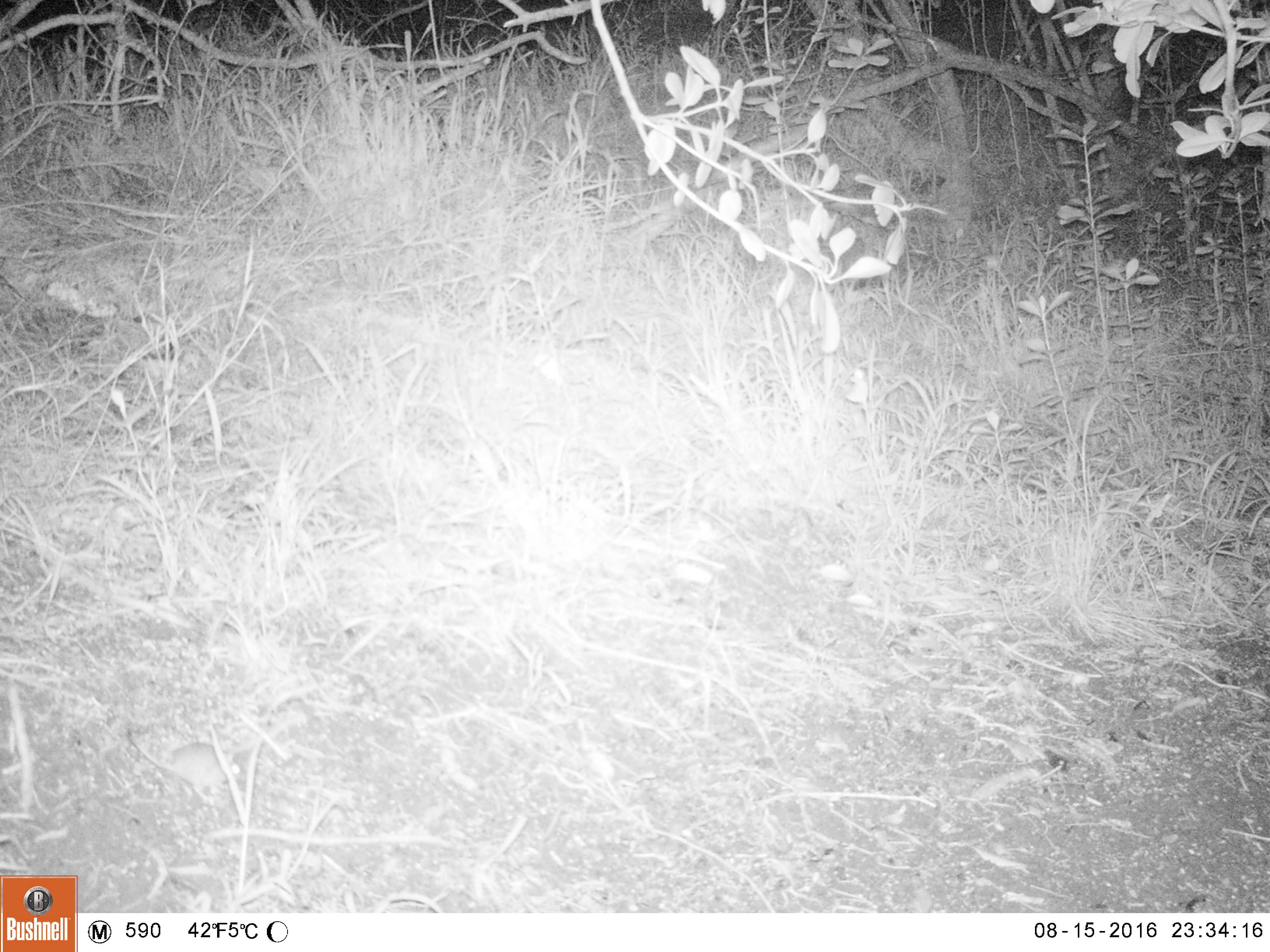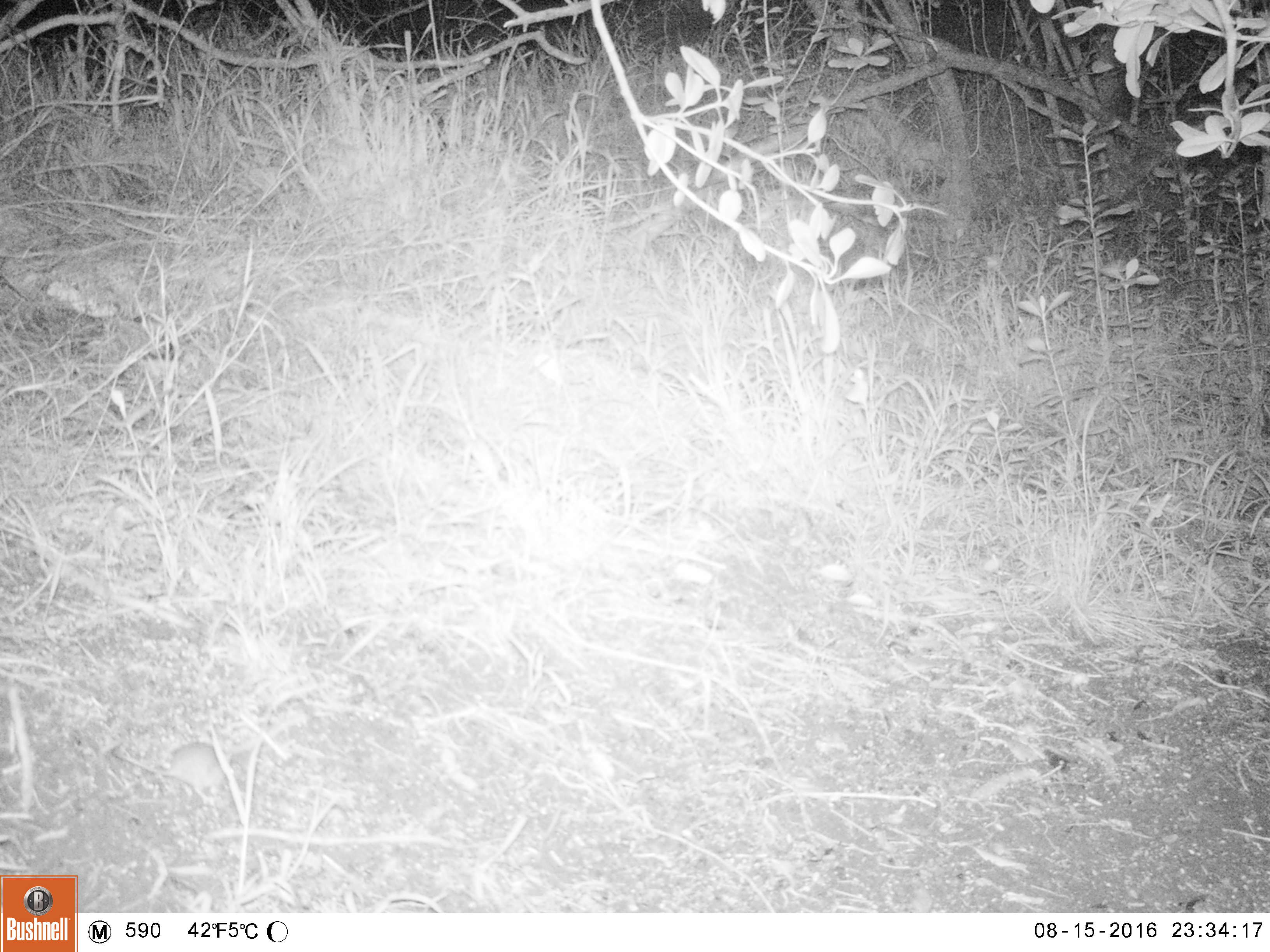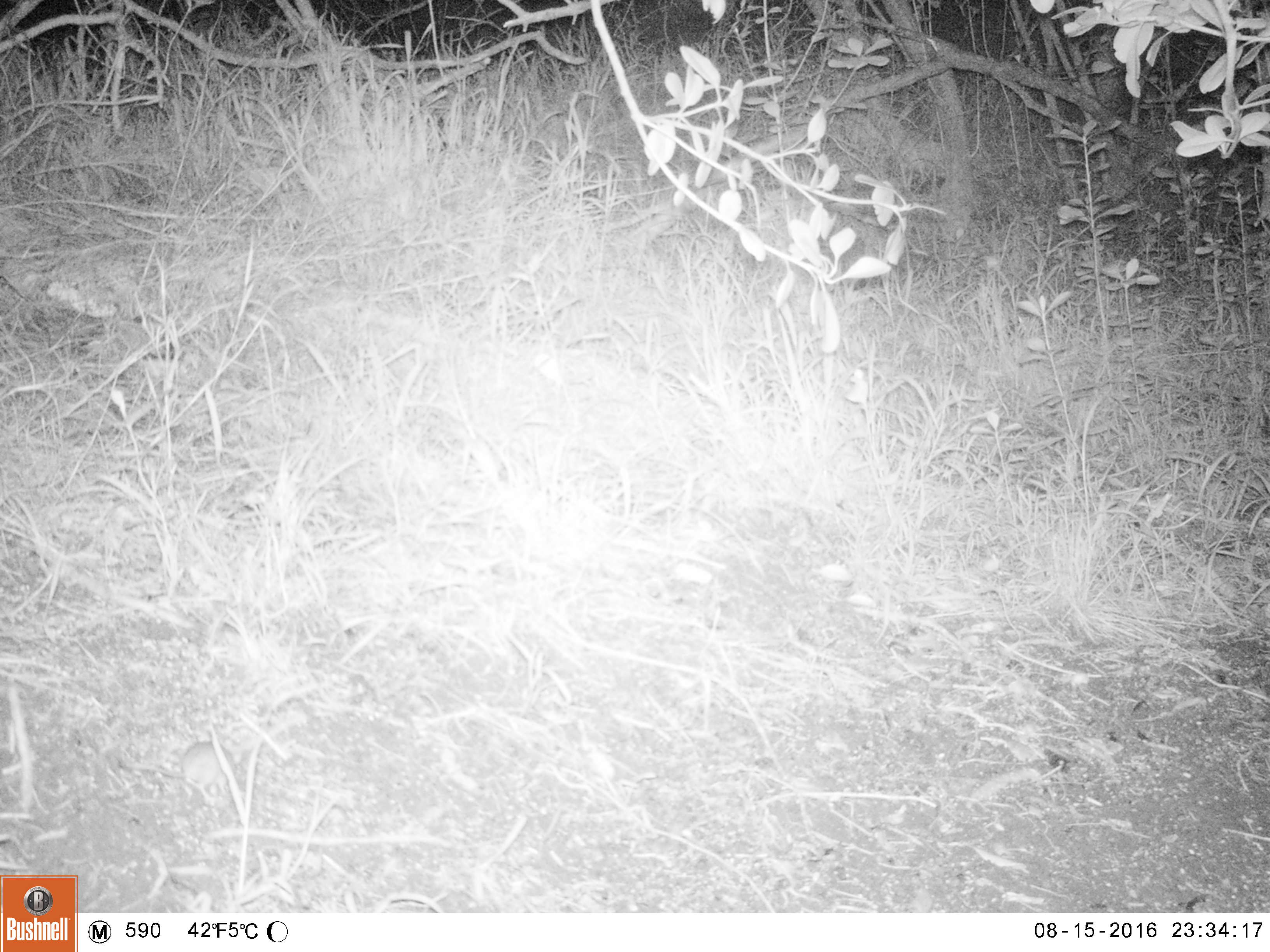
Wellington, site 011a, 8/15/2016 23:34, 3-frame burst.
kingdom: Animalia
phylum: Chordata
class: Mammalia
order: Rodentia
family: Muridae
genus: Mus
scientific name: Mus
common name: mouse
Mouse (Mus).